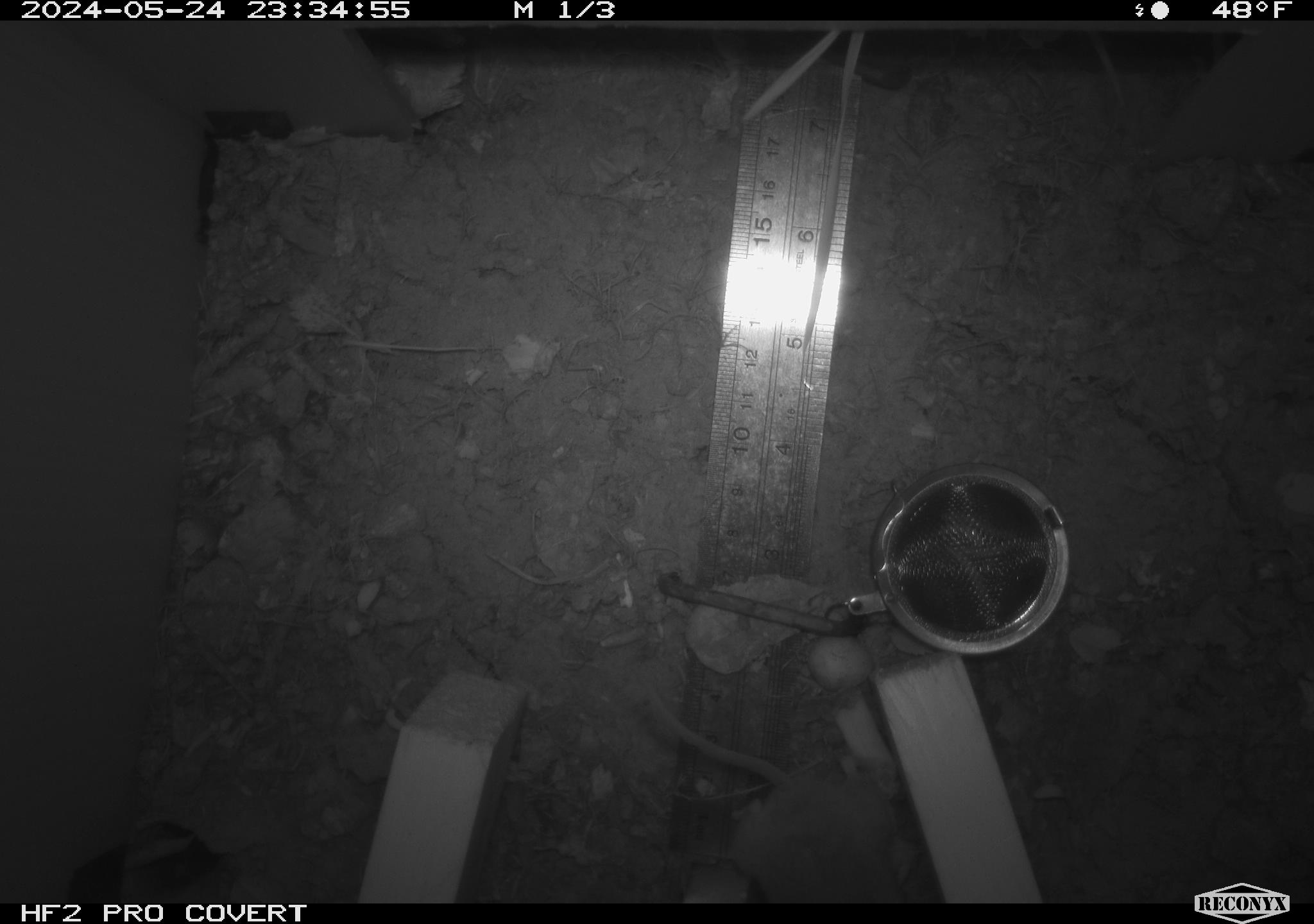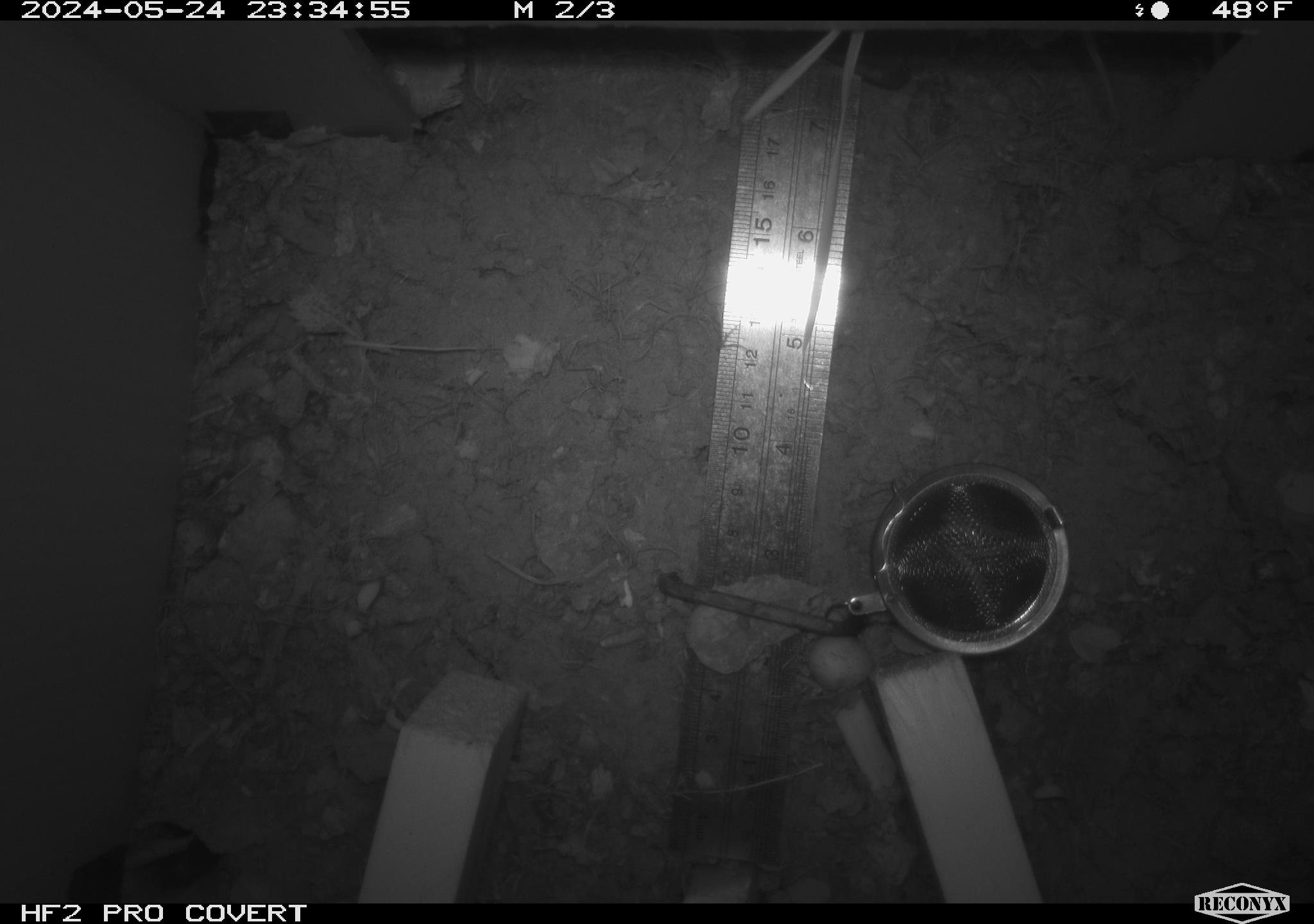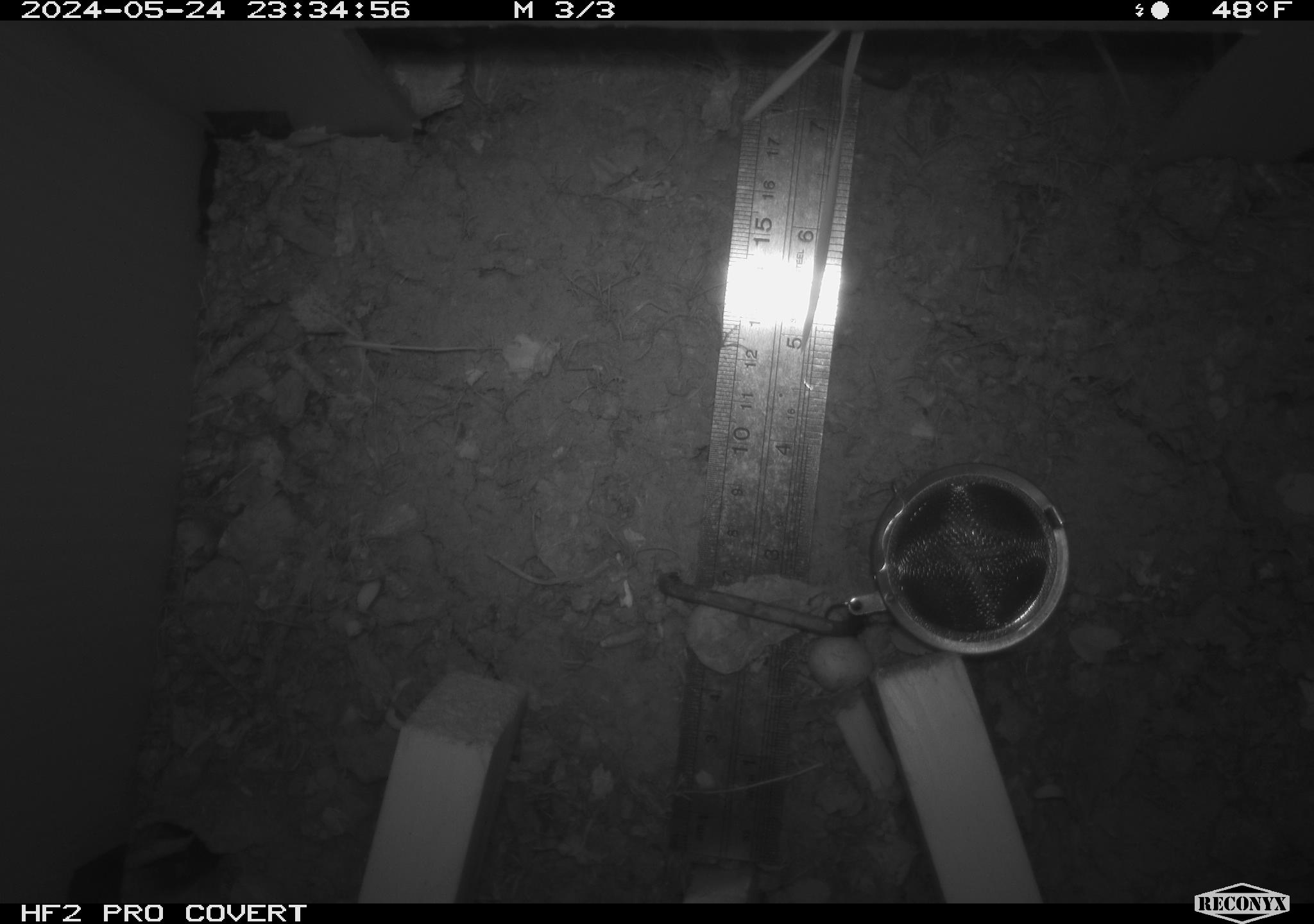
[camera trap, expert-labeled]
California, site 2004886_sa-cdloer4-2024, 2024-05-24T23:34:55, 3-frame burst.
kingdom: Animalia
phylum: Chordata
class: Mammalia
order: Rodentia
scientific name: Rodentia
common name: rodent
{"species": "rodent (Rodentia)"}